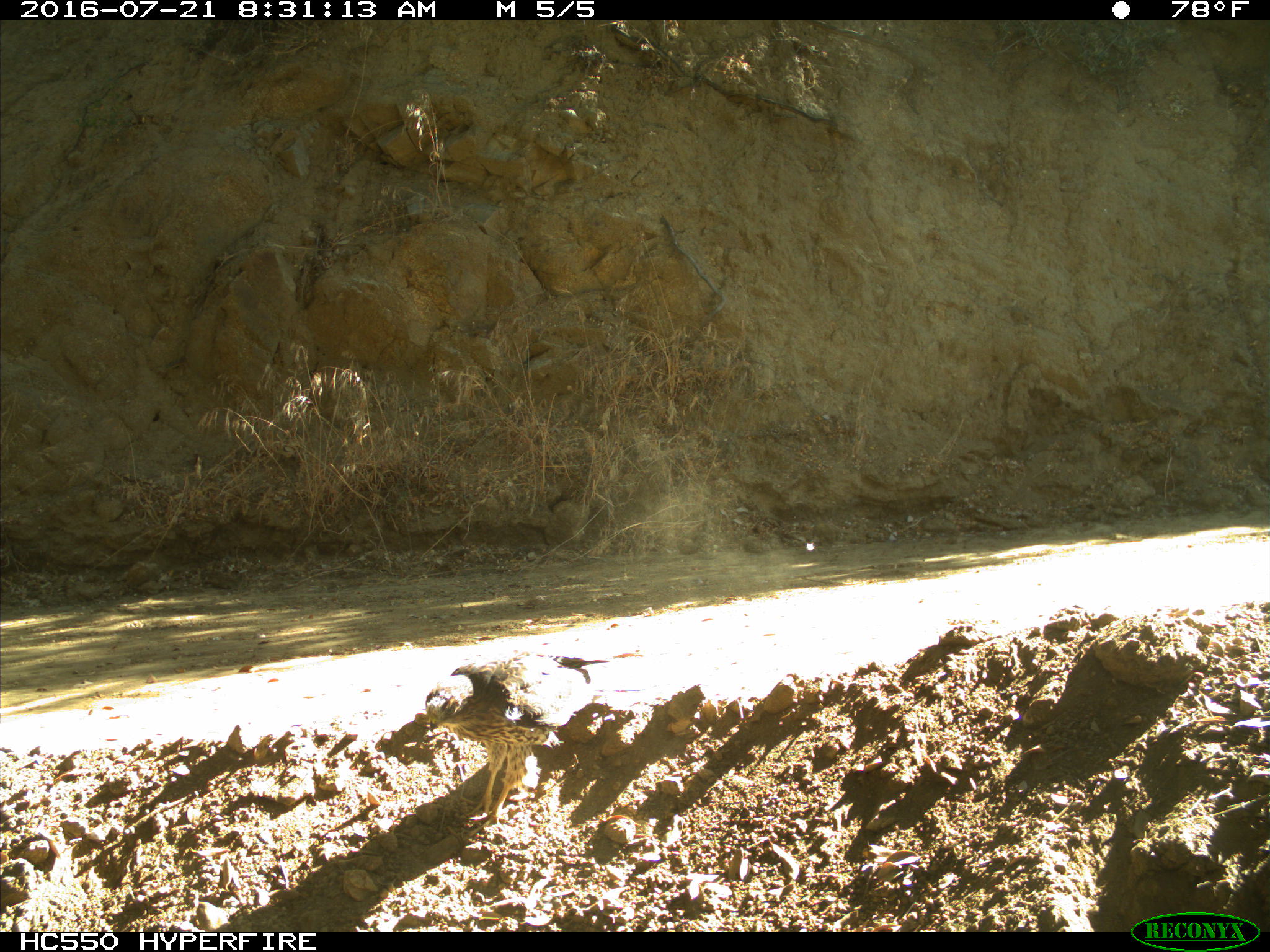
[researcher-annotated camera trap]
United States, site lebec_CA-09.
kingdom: Animalia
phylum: Chordata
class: Aves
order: Accipitriformes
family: Accipitridae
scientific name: Accipitridae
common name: acciptirids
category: unidentified accipitrid